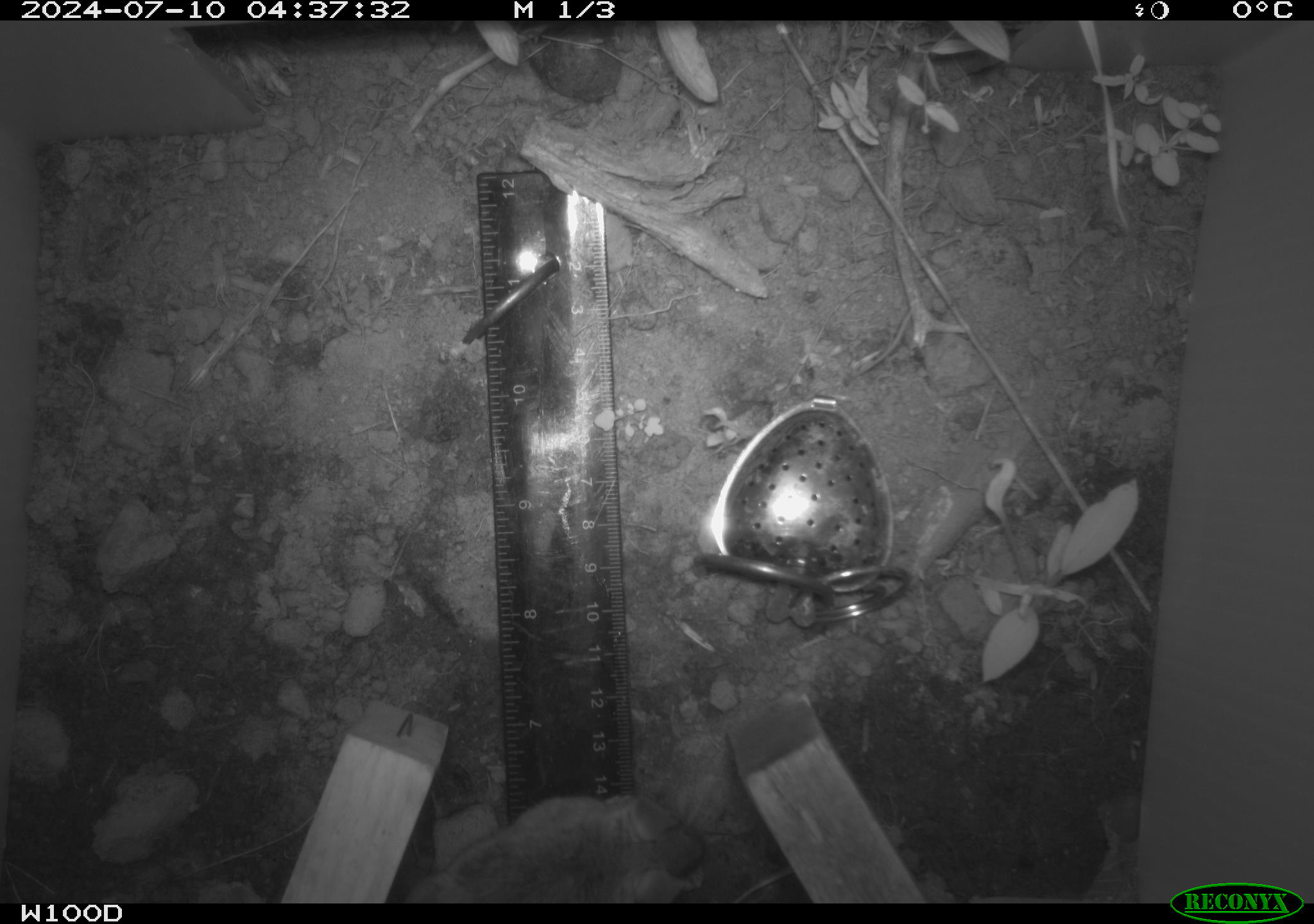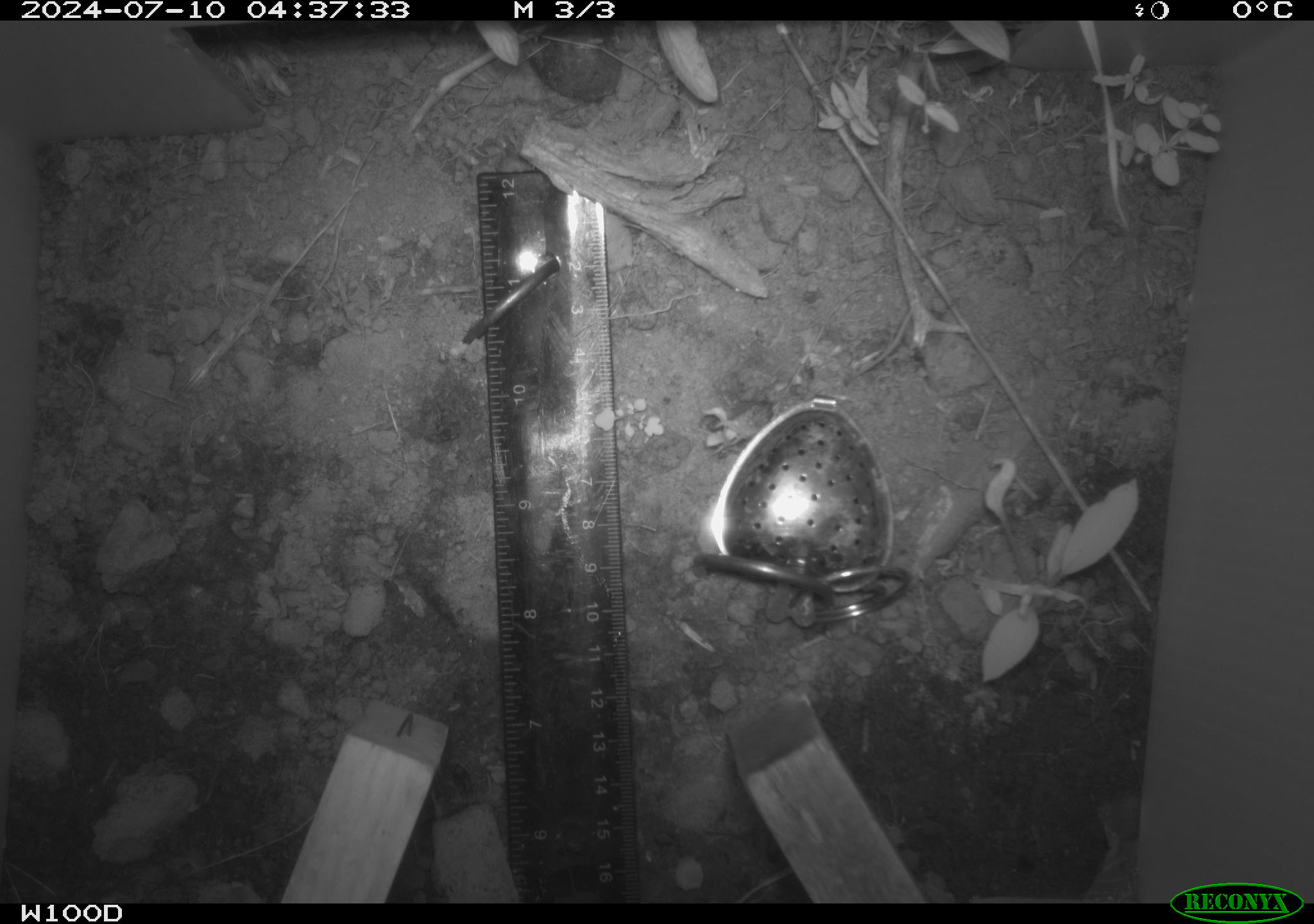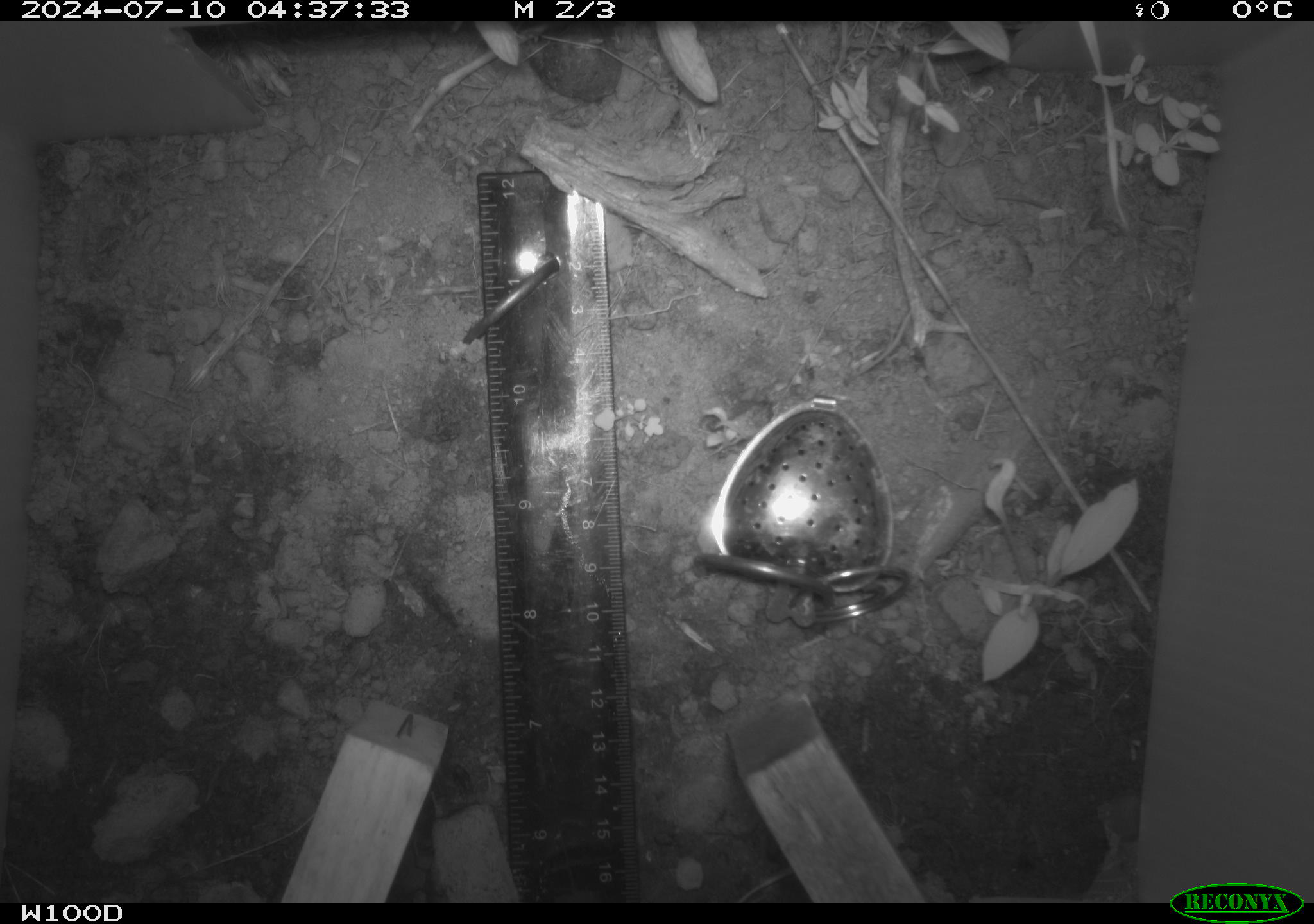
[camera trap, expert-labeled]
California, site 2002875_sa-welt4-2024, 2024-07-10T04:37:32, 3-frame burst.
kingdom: Animalia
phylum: Chordata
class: Mammalia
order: Rodentia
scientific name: Rodentia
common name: mouse species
Mouse species (Rodentia).